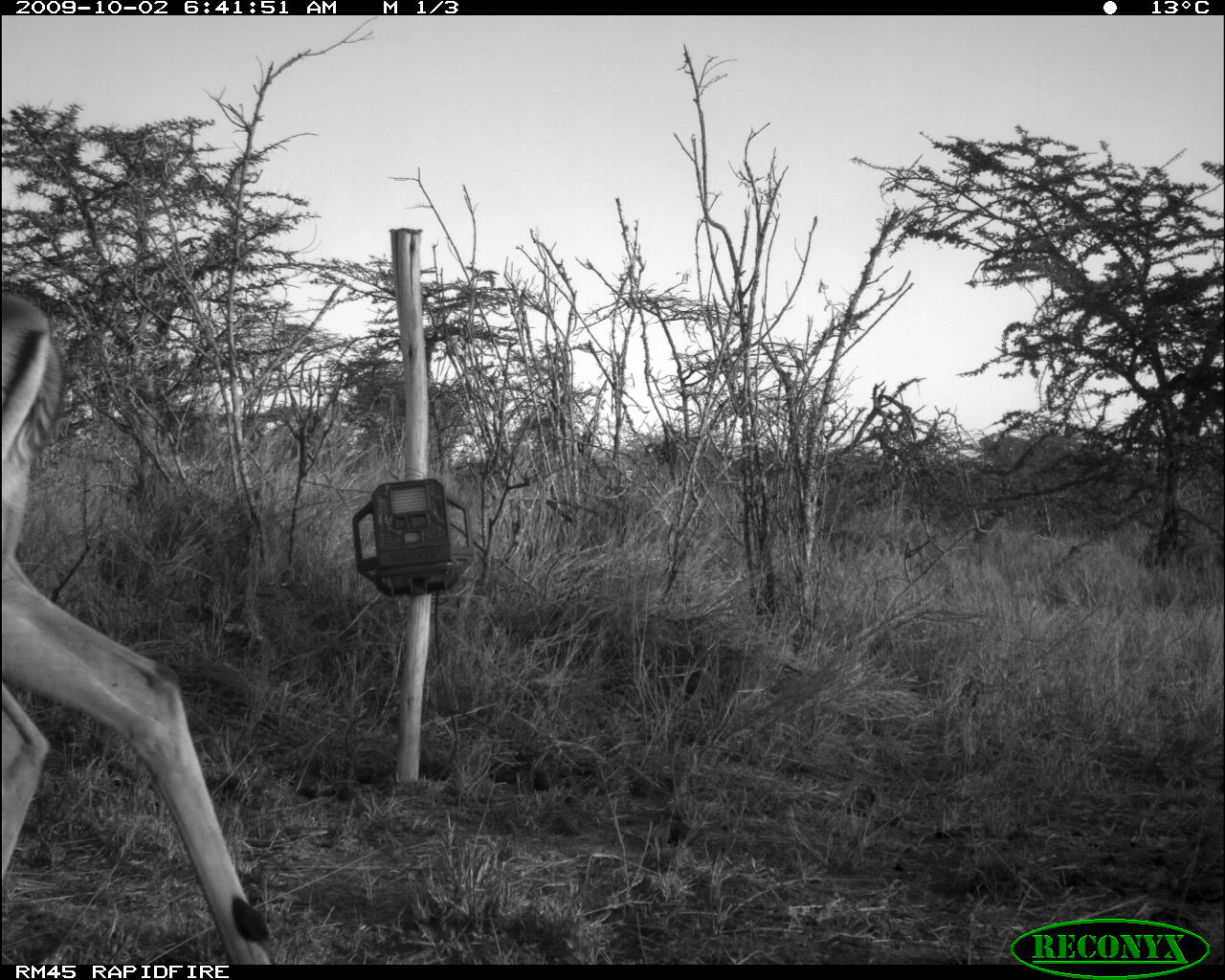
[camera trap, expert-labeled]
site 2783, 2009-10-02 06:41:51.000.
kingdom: Animalia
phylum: Chordata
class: Mammalia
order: Artiodactyla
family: Bovidae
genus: Aepyceros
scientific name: Aepyceros melampus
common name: impala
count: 1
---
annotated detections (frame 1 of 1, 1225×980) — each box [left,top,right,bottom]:
aepyceros melampus: [2,282,277,965]